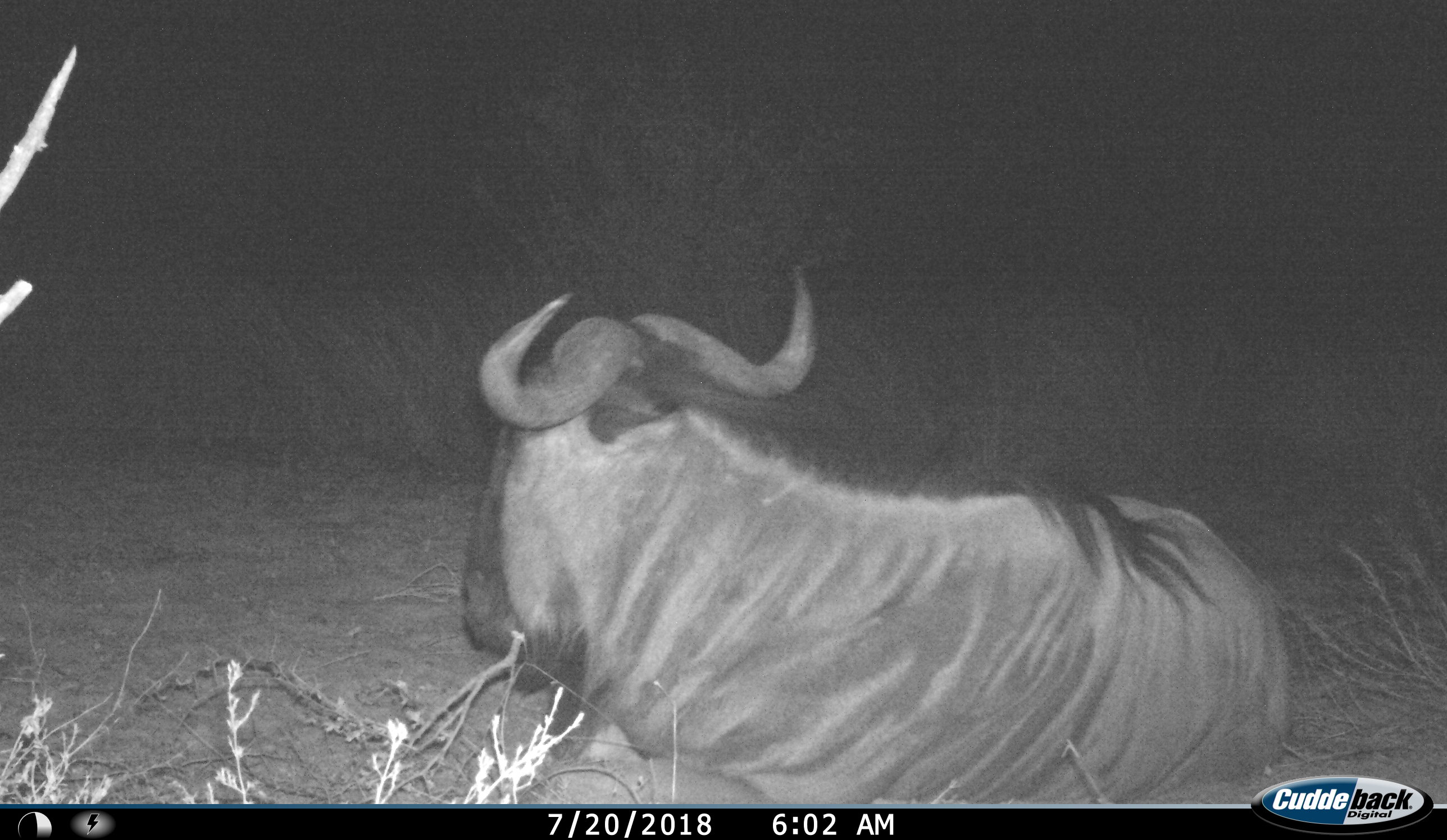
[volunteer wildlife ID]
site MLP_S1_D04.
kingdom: Animalia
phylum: Chordata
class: Mammalia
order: Artiodactyla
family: Bovidae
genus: Connochaetes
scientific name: Connochaetes taurinus taurinus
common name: blue wildebeest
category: wildebeestblue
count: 1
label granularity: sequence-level